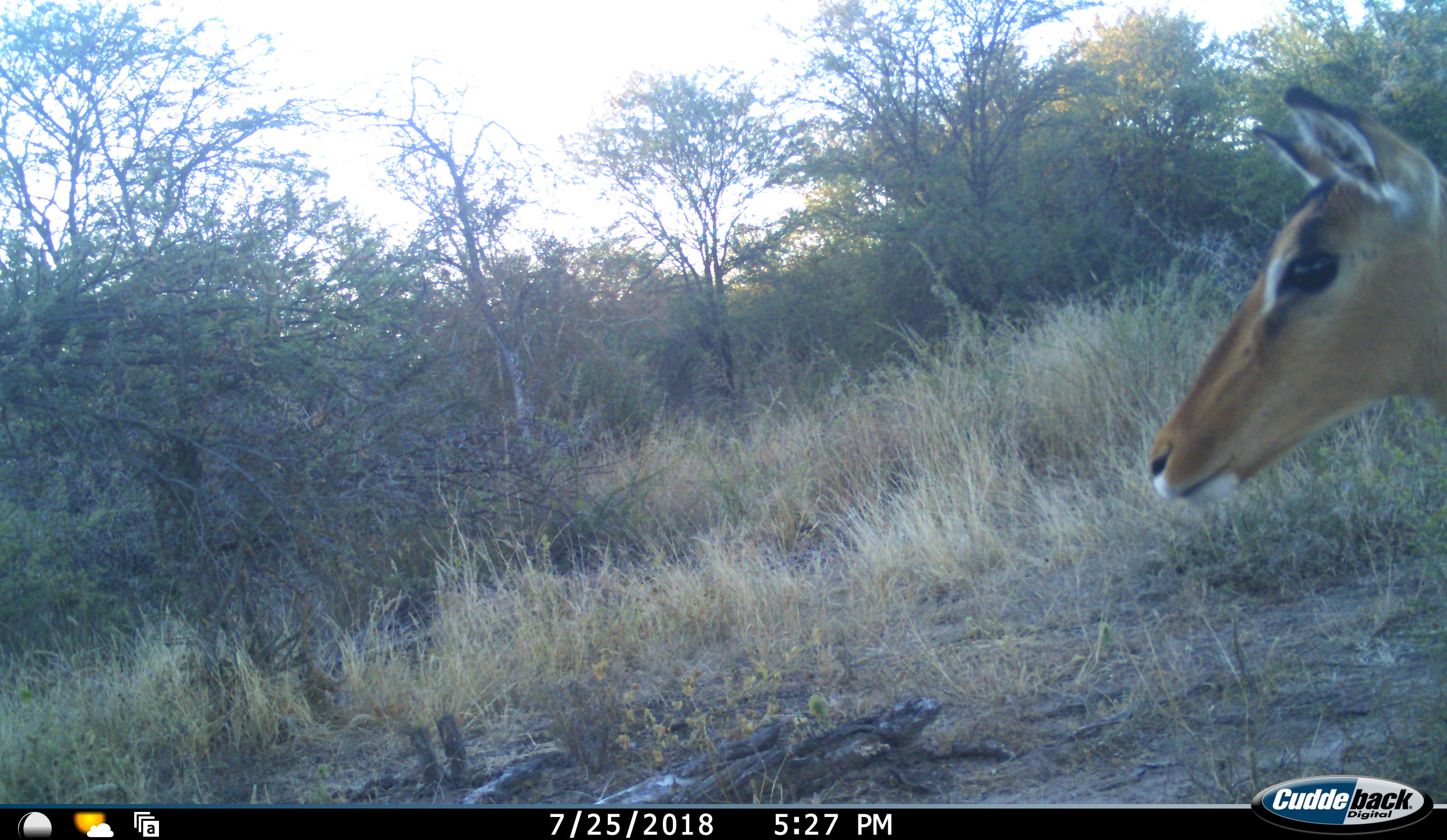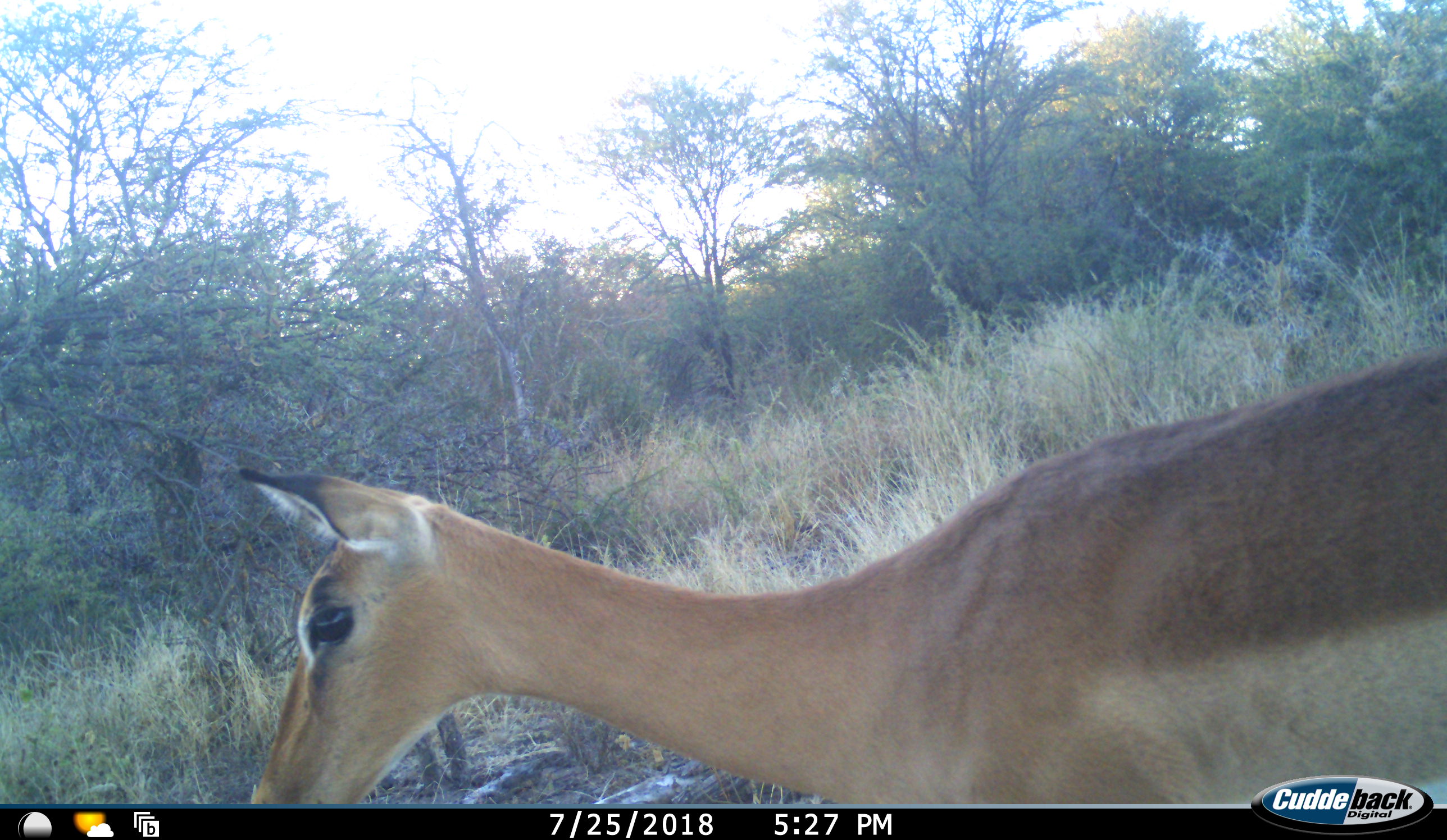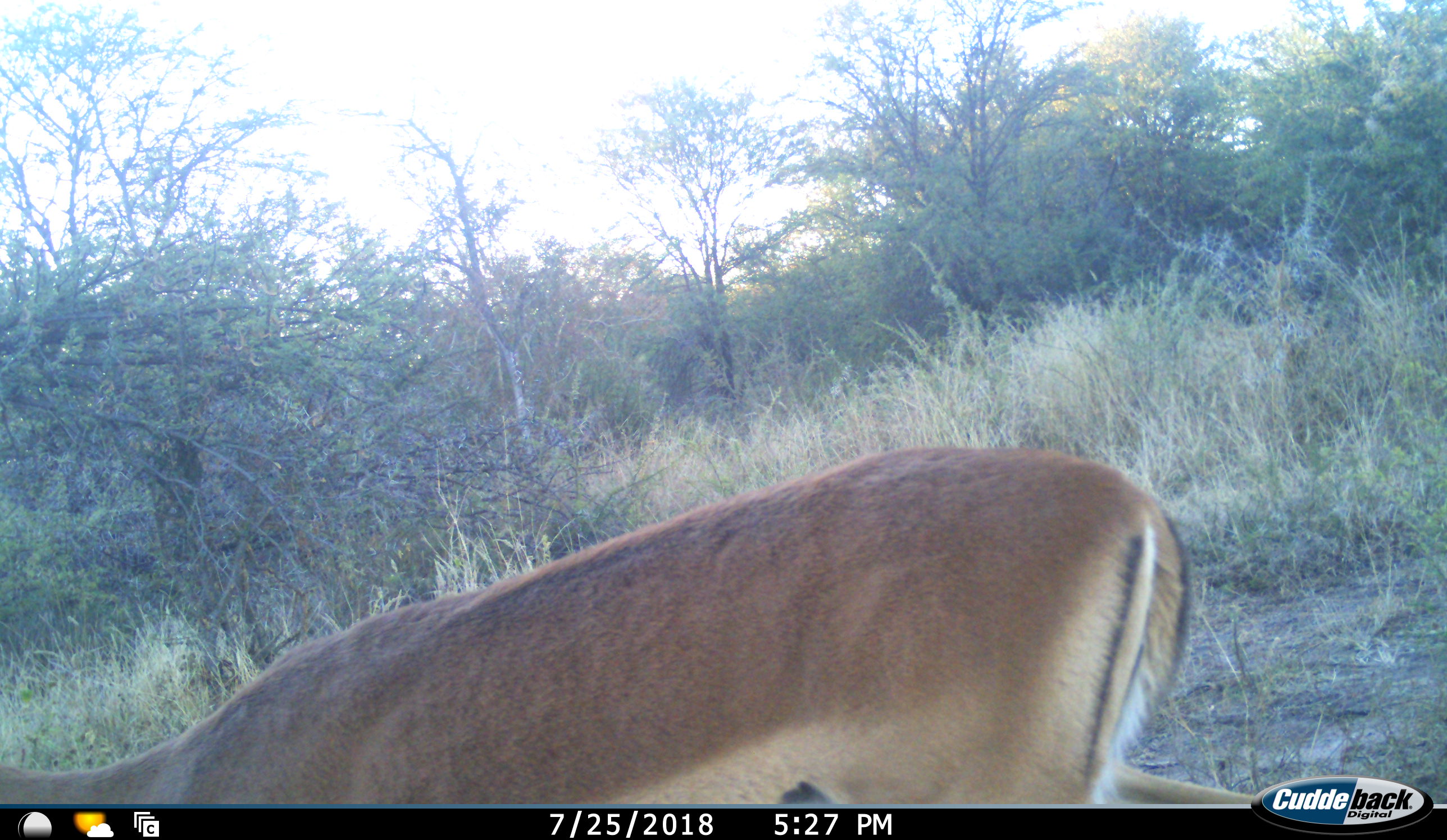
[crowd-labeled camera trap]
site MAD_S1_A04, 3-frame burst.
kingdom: Animalia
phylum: Chordata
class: Mammalia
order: Artiodactyla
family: Bovidae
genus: Aepyceros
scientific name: Aepyceros melampus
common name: impala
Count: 1.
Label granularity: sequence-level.